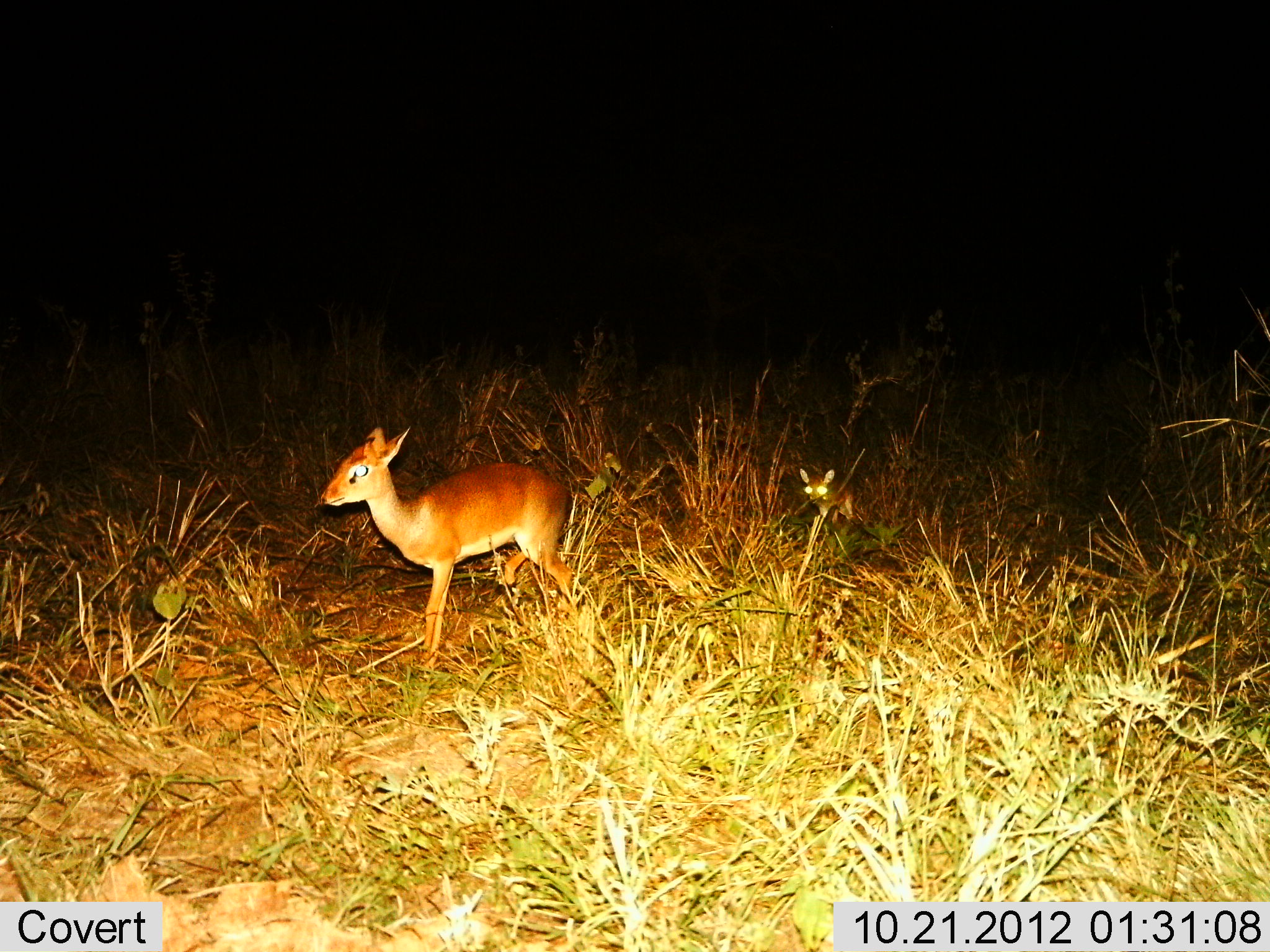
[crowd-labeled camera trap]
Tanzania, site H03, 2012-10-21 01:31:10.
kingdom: Animalia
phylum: Chordata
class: Mammalia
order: Artiodactyla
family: Bovidae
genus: Madoqua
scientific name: Madoqua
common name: dikdik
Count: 2.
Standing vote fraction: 80%.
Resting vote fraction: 0%.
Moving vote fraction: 30%.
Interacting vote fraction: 0%.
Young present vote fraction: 50%.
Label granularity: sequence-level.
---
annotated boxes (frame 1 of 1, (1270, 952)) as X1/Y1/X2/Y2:
animal: 317/426/589/679; 793/468/856/535